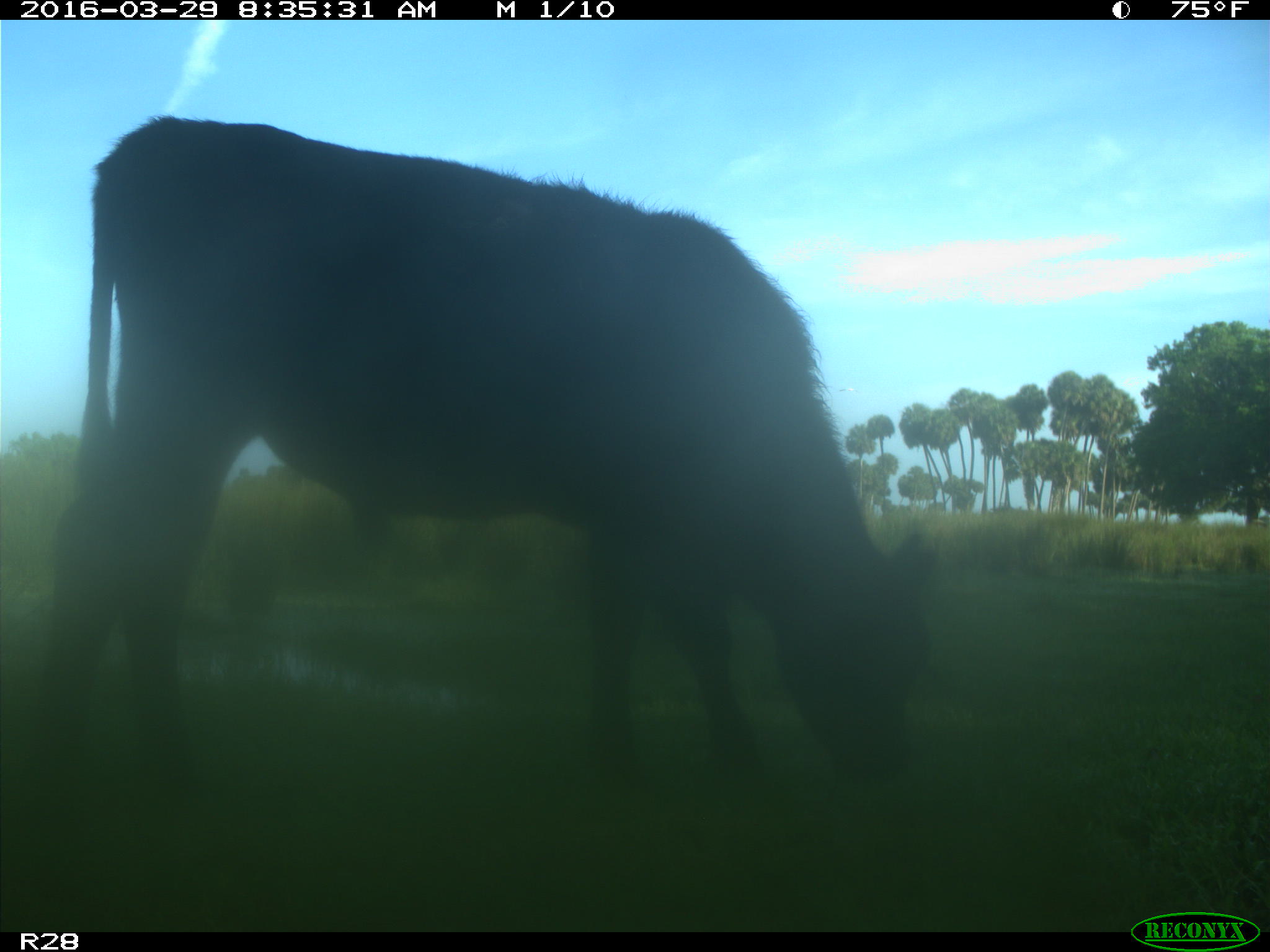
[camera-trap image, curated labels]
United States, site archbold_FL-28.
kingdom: Animalia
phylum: Chordata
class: Mammalia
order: Artiodactyla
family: Bovidae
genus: Bos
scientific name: Bos taurus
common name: domestic cow